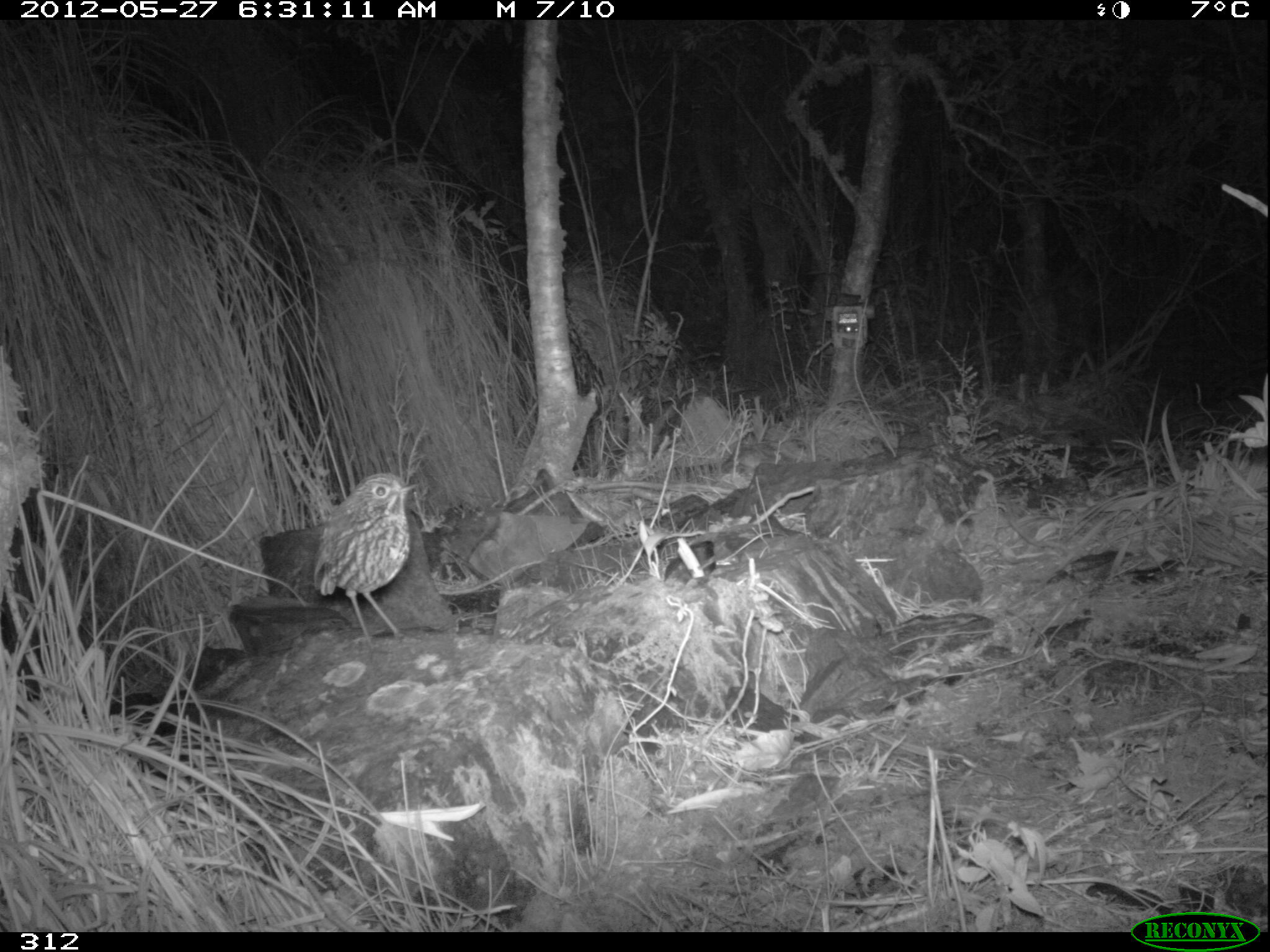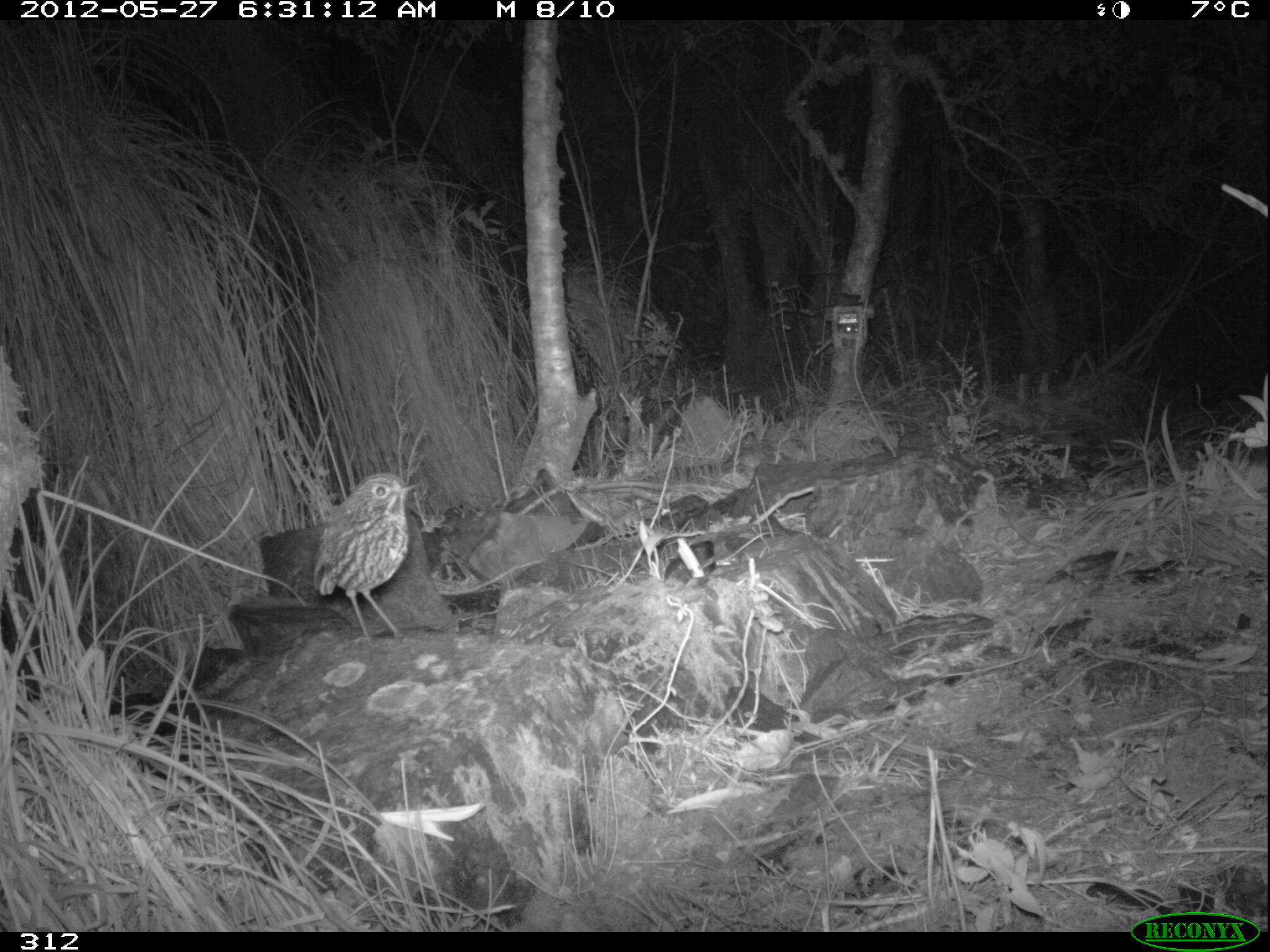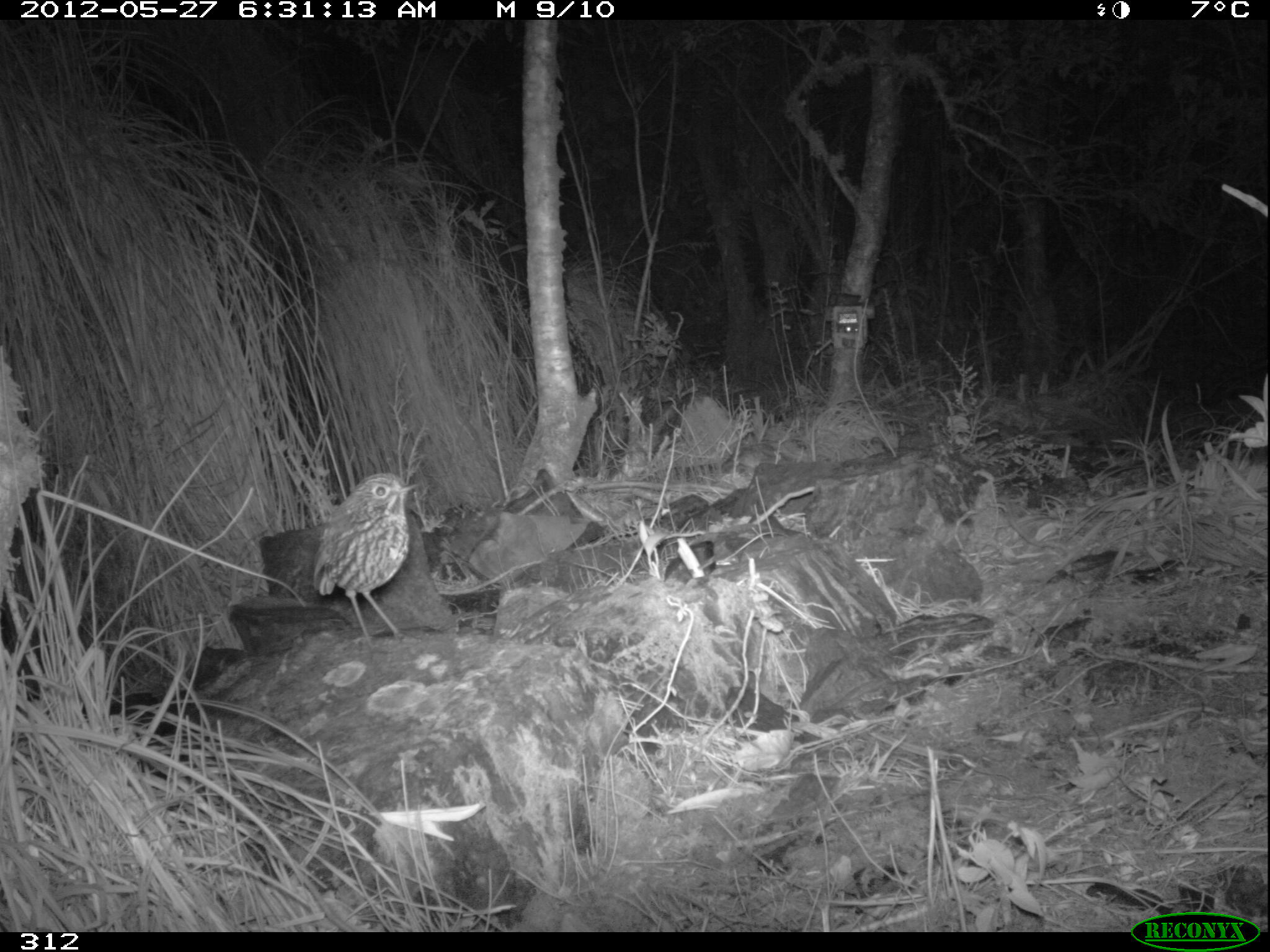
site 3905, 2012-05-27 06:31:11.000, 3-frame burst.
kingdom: Animalia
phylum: Chordata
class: Aves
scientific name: Aves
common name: bird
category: unknown bird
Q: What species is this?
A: Unknown bird (bird) (Aves).